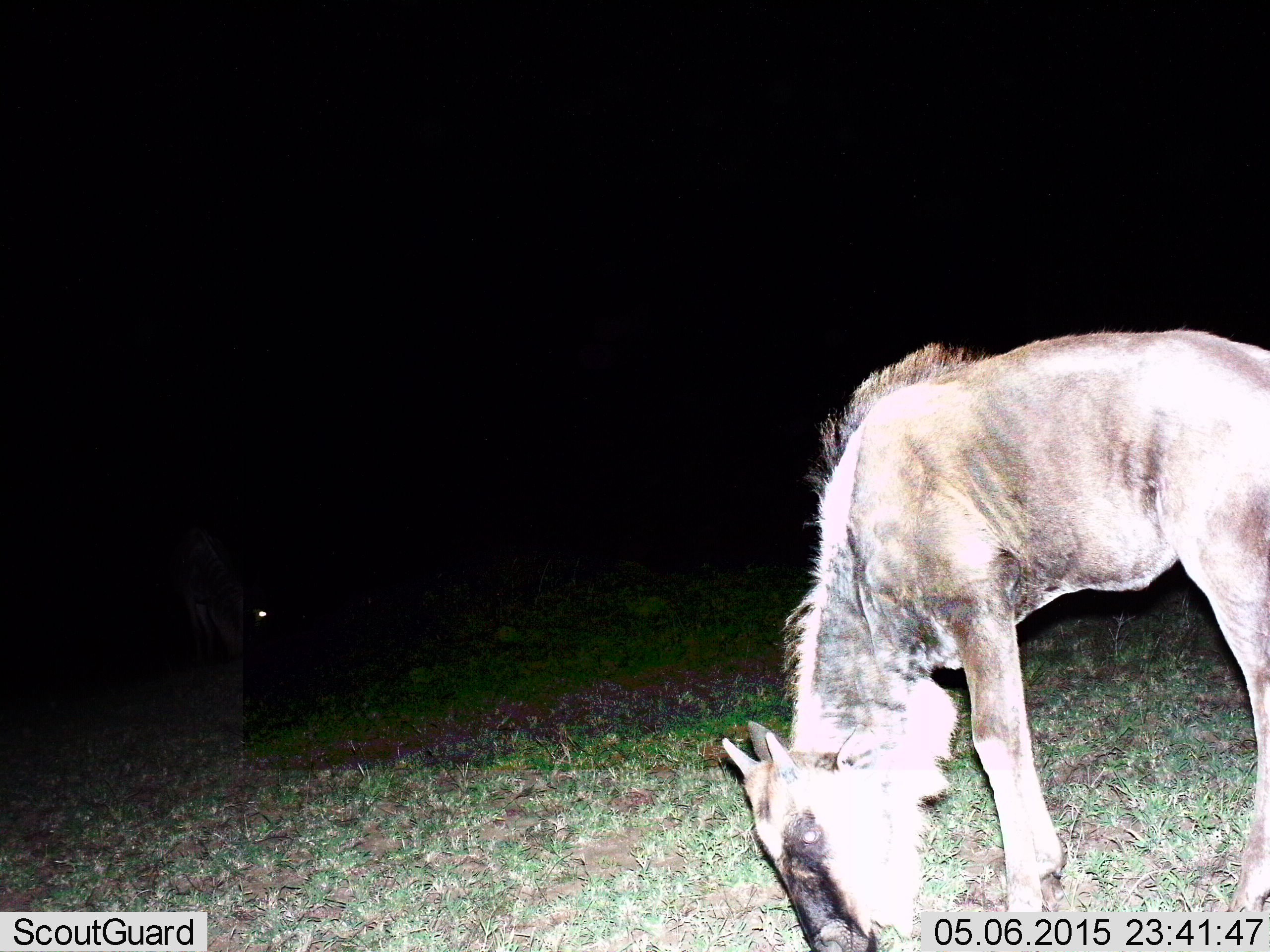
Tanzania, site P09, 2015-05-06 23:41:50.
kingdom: Animalia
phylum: Chordata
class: Mammalia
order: Artiodactyla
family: Bovidae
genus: Connochaetes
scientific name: Connochaetes taurinus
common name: blue wildebeest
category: wildebeest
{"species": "wildebeest (blue wildebeest) (Connochaetes taurinus)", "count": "2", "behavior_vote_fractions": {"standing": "40%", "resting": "0%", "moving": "0%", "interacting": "0%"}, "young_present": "60%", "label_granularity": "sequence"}